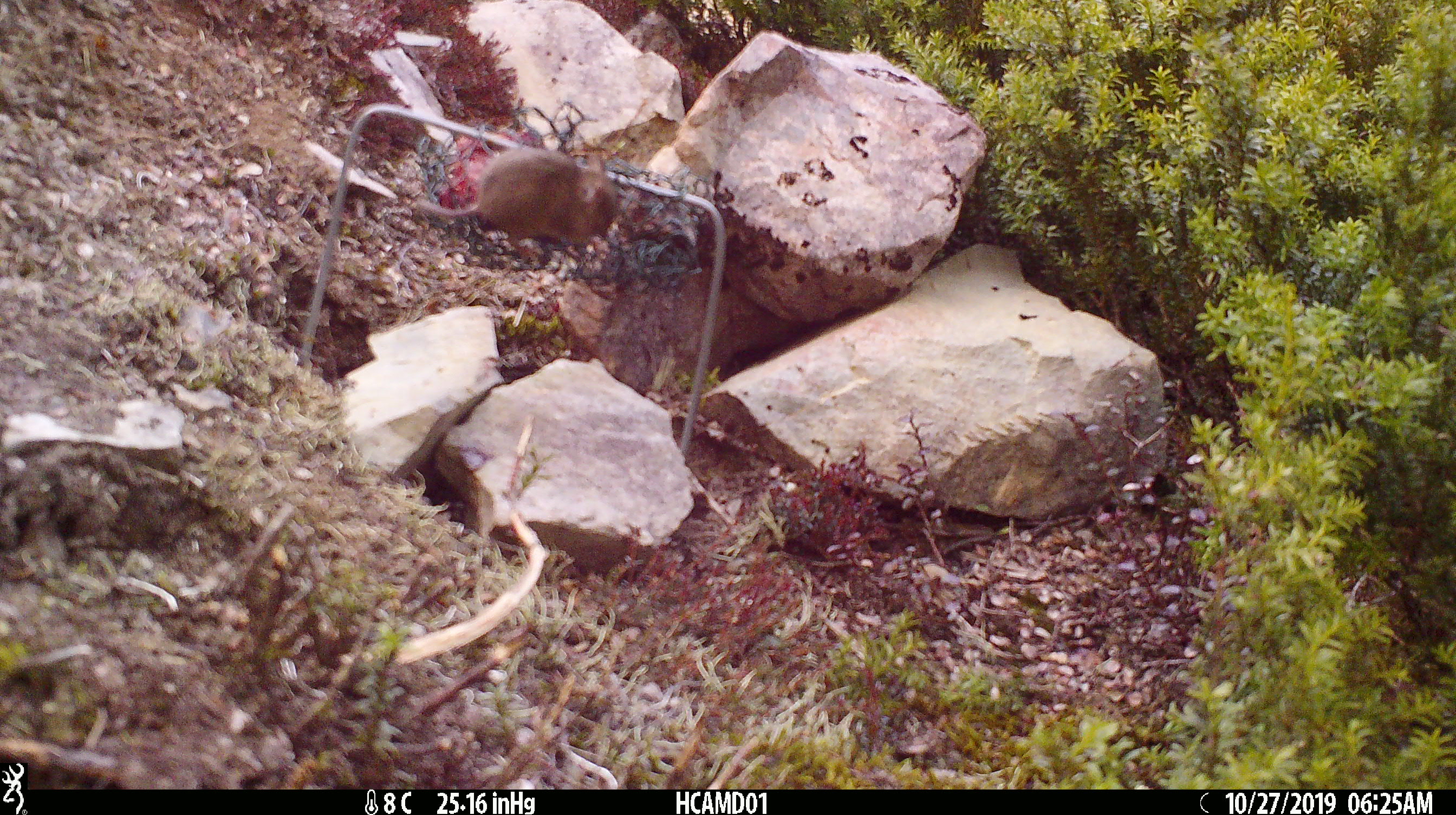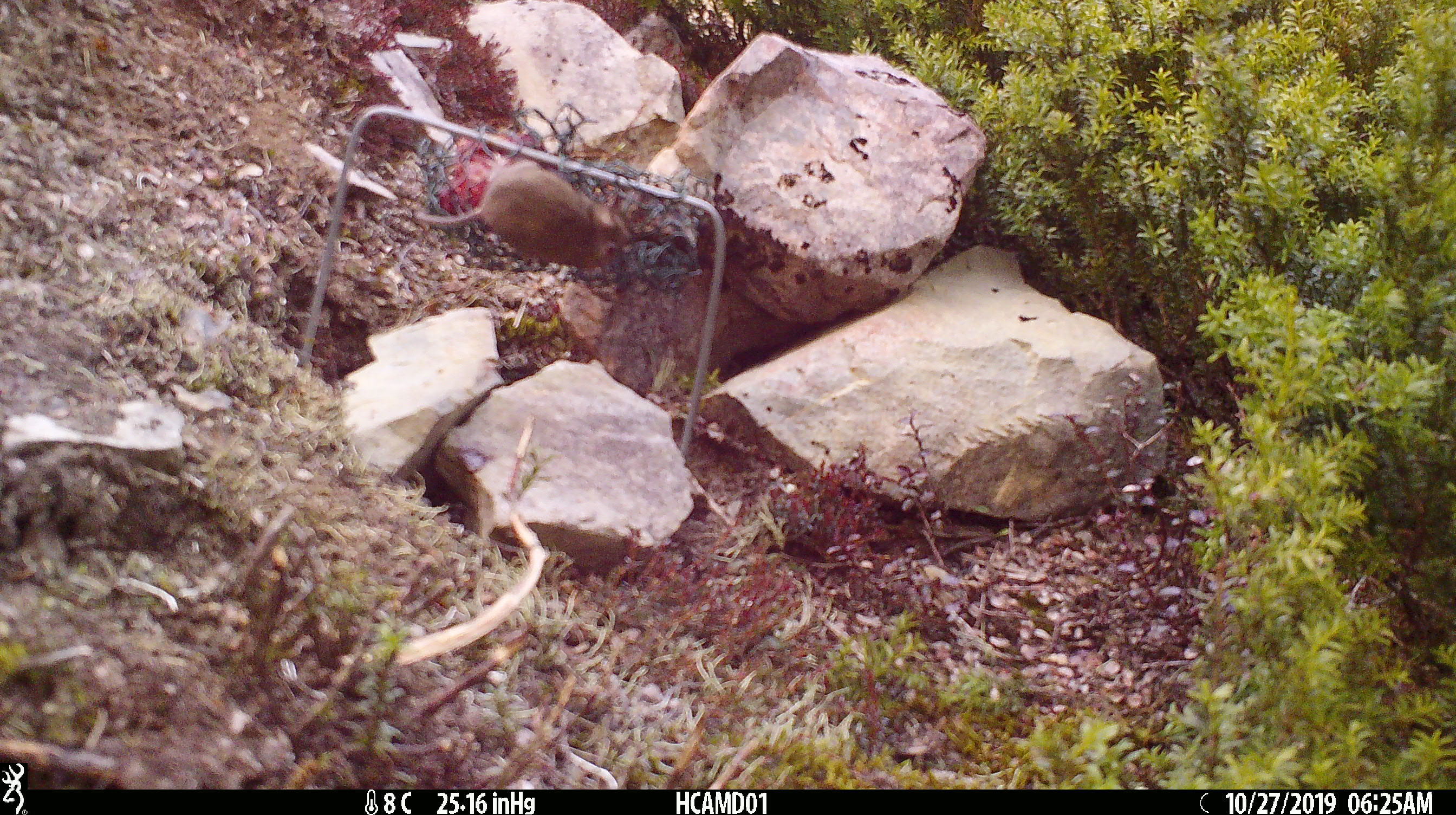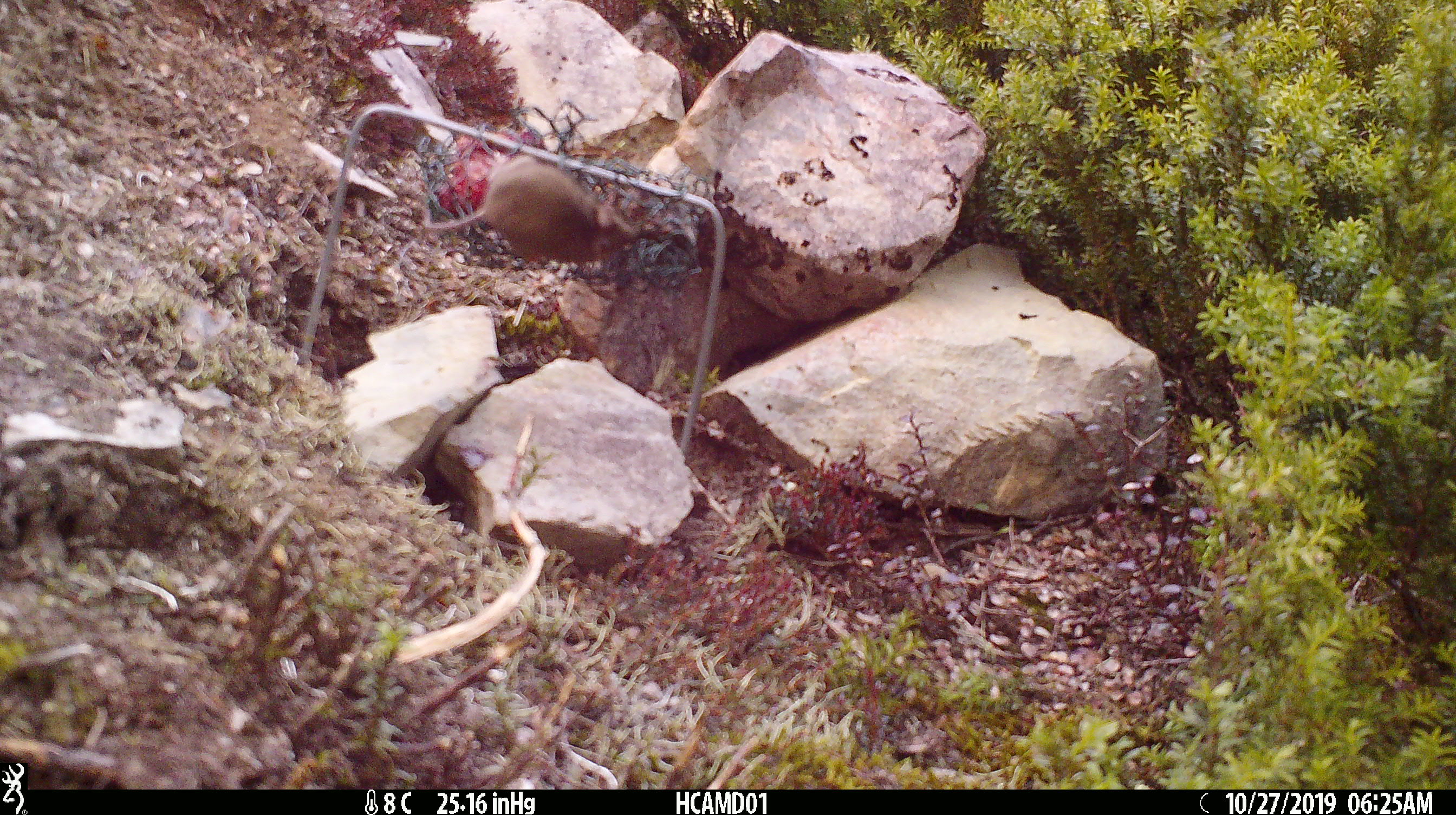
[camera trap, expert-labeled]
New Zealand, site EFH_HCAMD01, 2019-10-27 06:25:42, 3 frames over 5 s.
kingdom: Animalia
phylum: Chordata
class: Mammalia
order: Rodentia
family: Muridae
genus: Mus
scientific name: Mus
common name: mouse